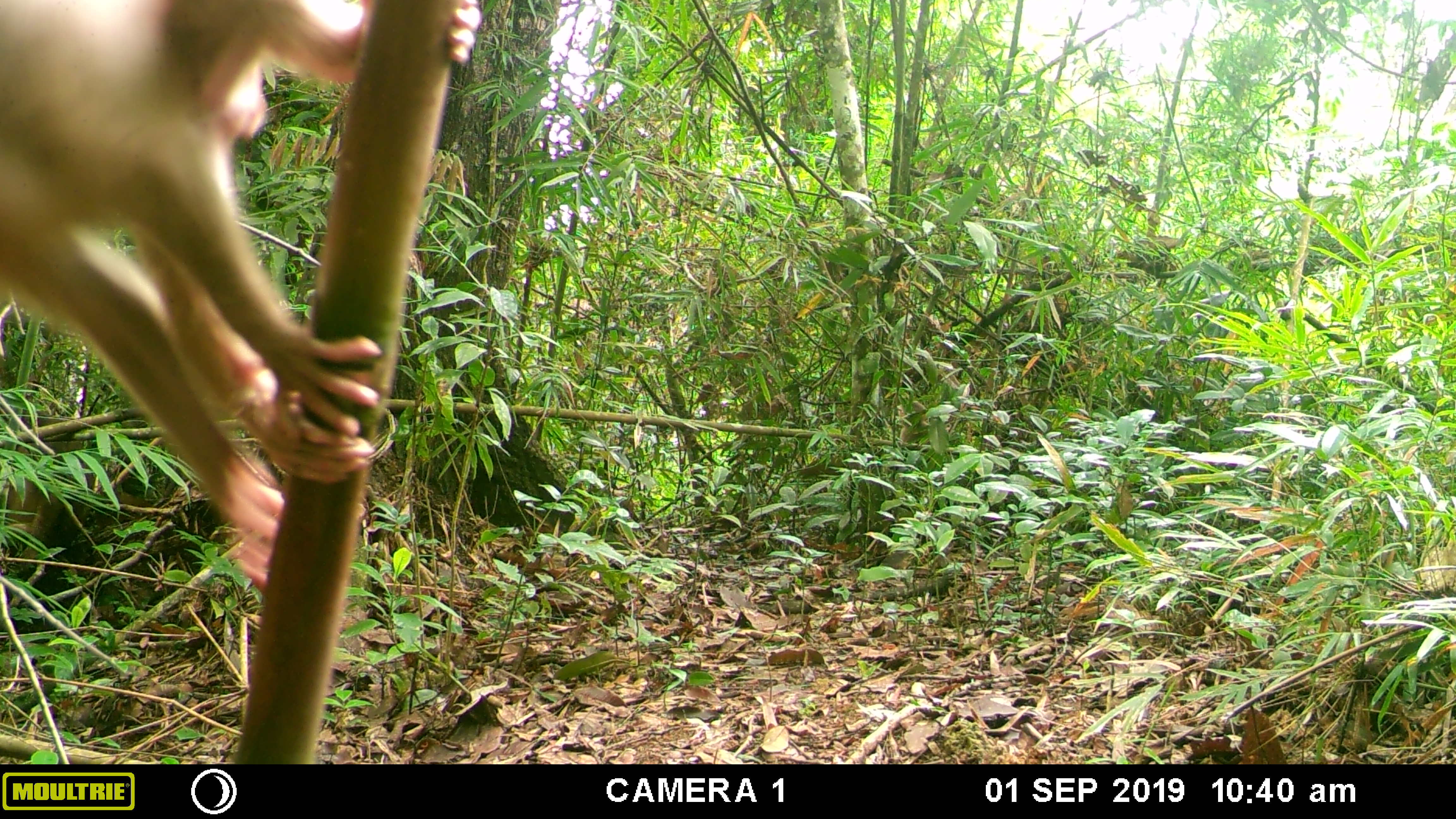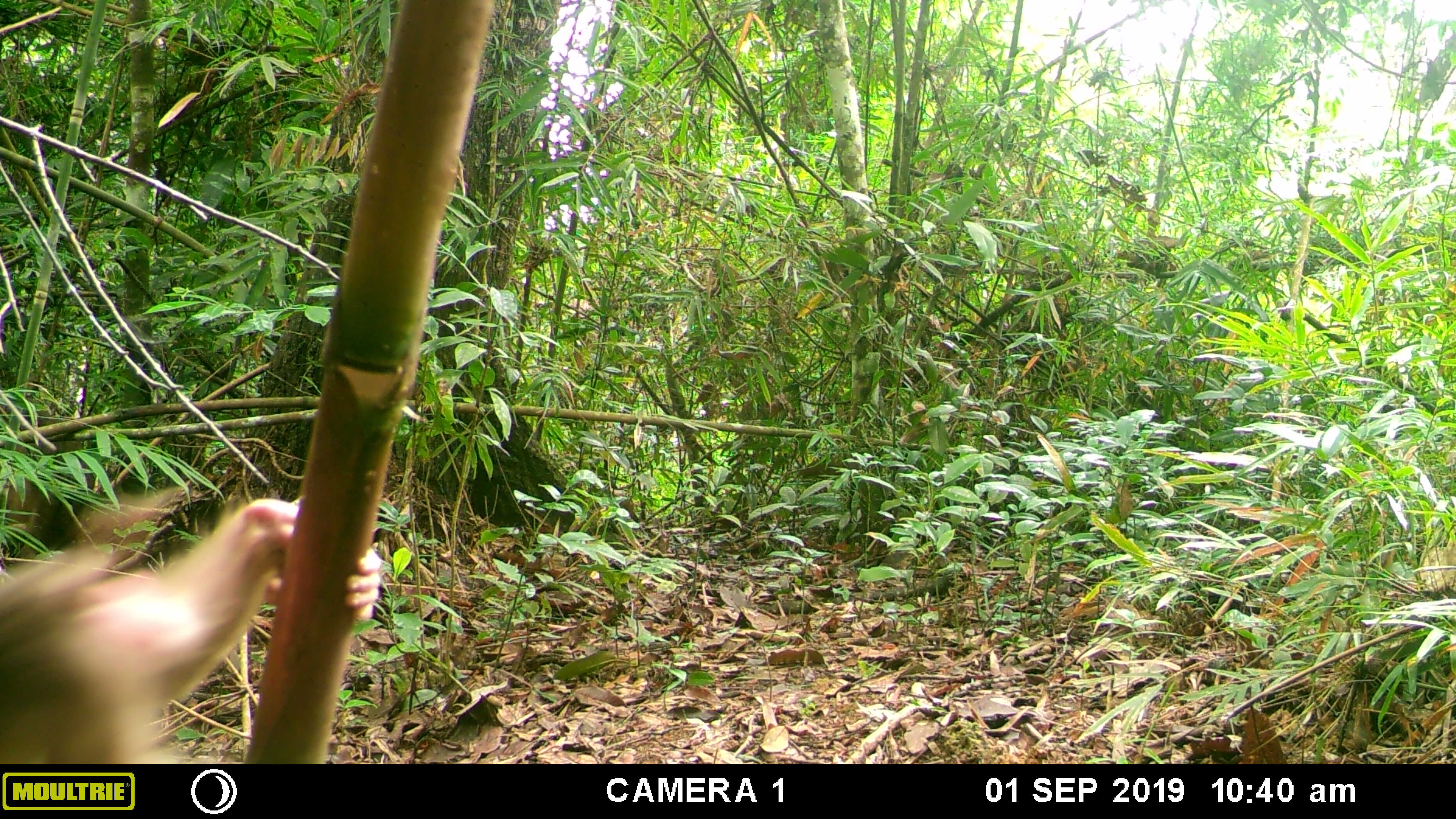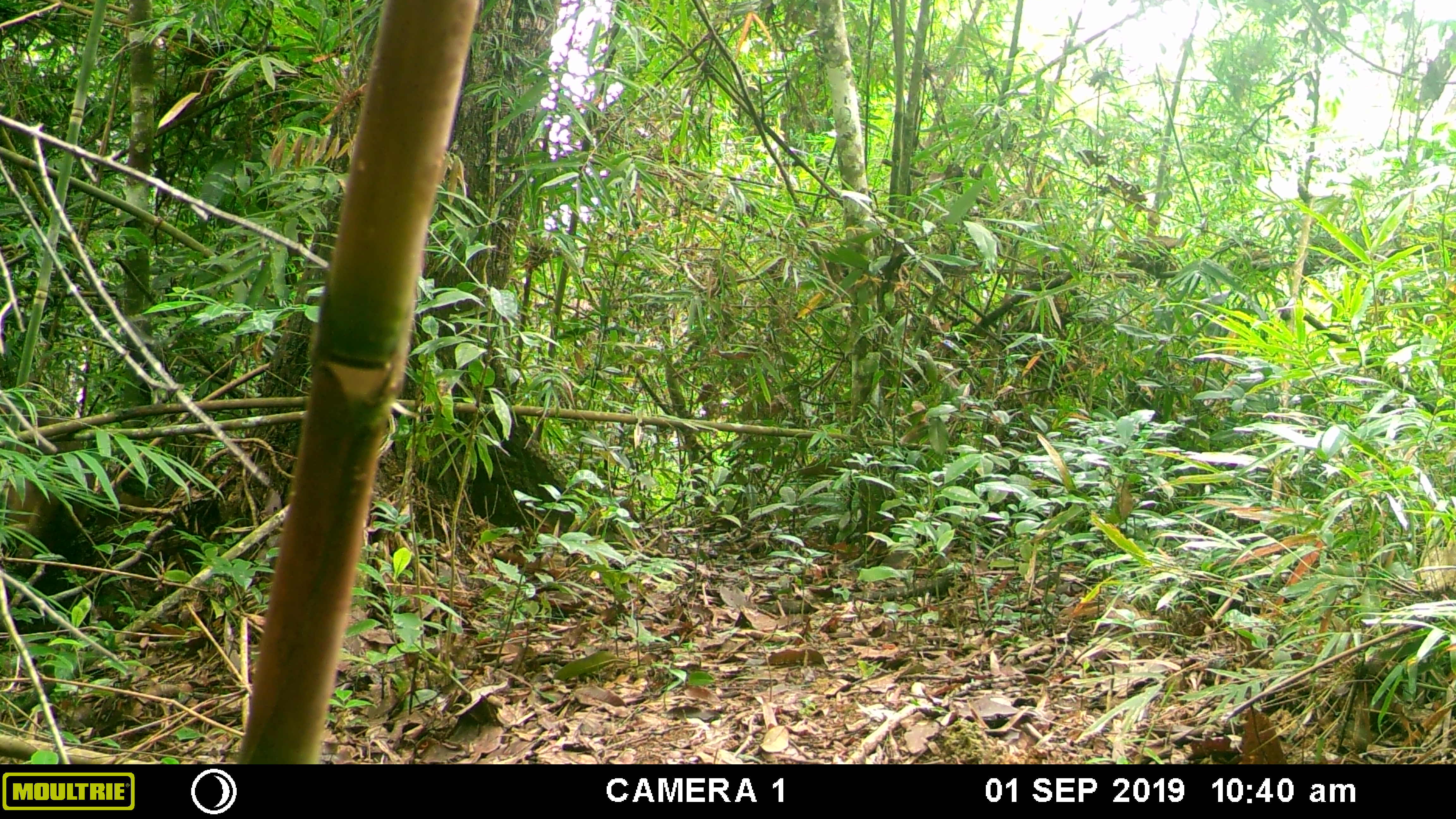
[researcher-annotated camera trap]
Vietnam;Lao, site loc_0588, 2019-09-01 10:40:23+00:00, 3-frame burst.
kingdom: Animalia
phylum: Chordata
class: Mammalia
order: Primates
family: Cercopithecidae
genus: Macaca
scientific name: Macaca arctoides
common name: stump-tailed macaque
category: stump tailed macaque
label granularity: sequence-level